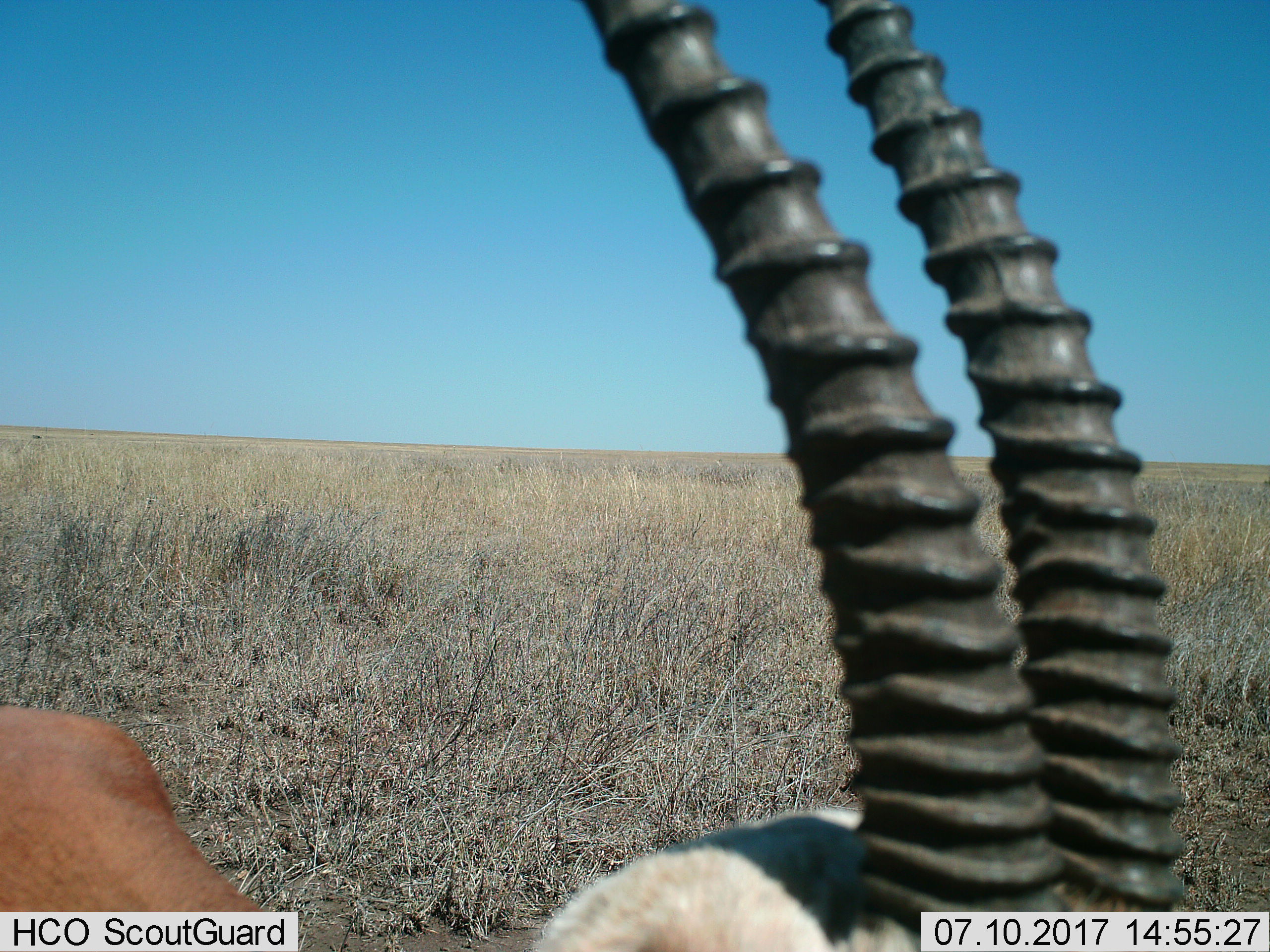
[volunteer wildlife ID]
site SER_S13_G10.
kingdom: Animalia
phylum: Chordata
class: Mammalia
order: Artiodactyla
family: Bovidae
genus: Eudorcas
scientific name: Eudorcas thomsonii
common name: thomson's gazelle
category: gazellethomsons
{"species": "gazellethomsons (thomson's gazelle) (Eudorcas thomsonii)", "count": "1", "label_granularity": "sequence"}